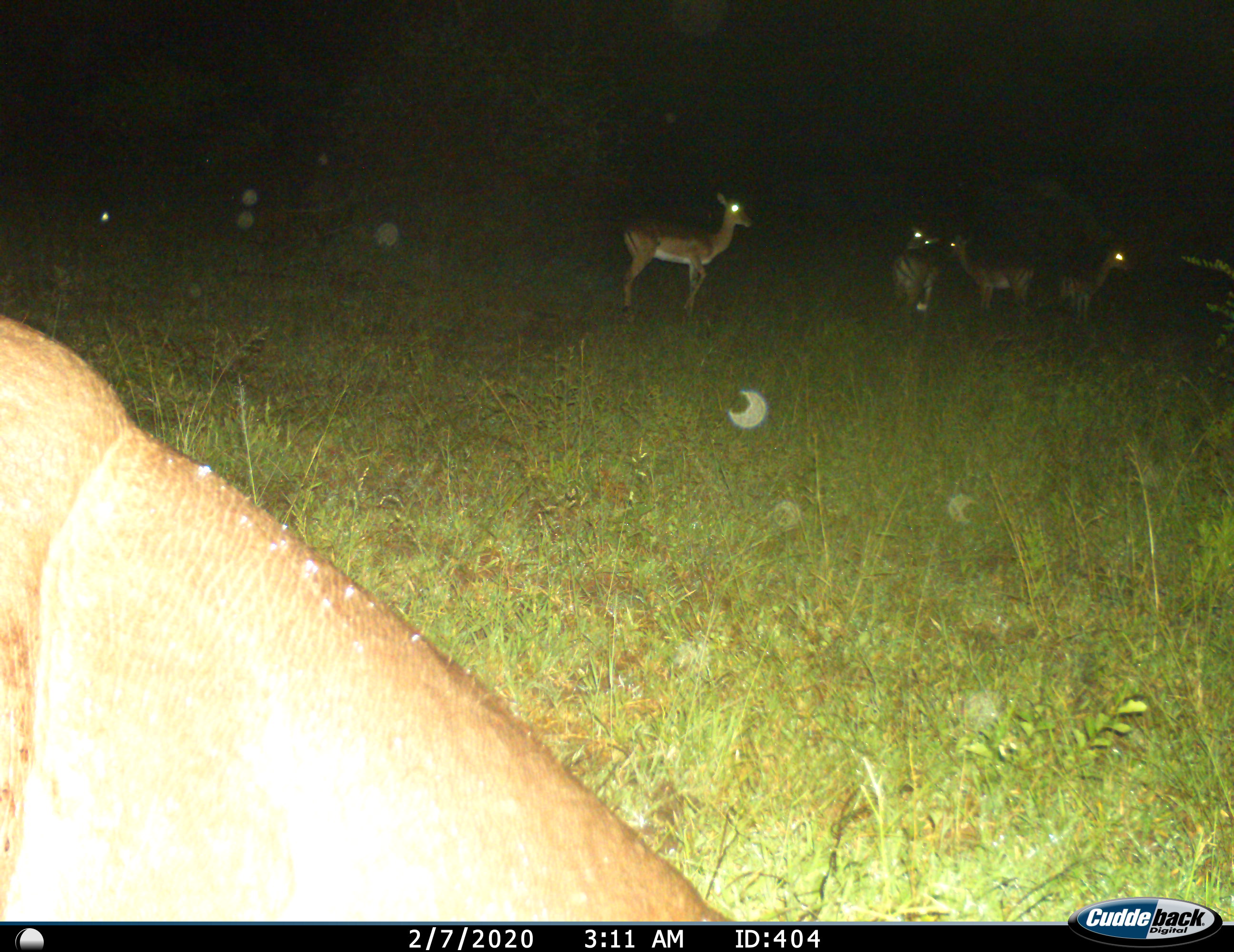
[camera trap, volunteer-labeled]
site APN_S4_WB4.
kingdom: Animalia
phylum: Chordata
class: Mammalia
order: Artiodactyla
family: Bovidae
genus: Aepyceros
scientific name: Aepyceros melampus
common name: impala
Impala (Aepyceros melampus), count 6. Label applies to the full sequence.